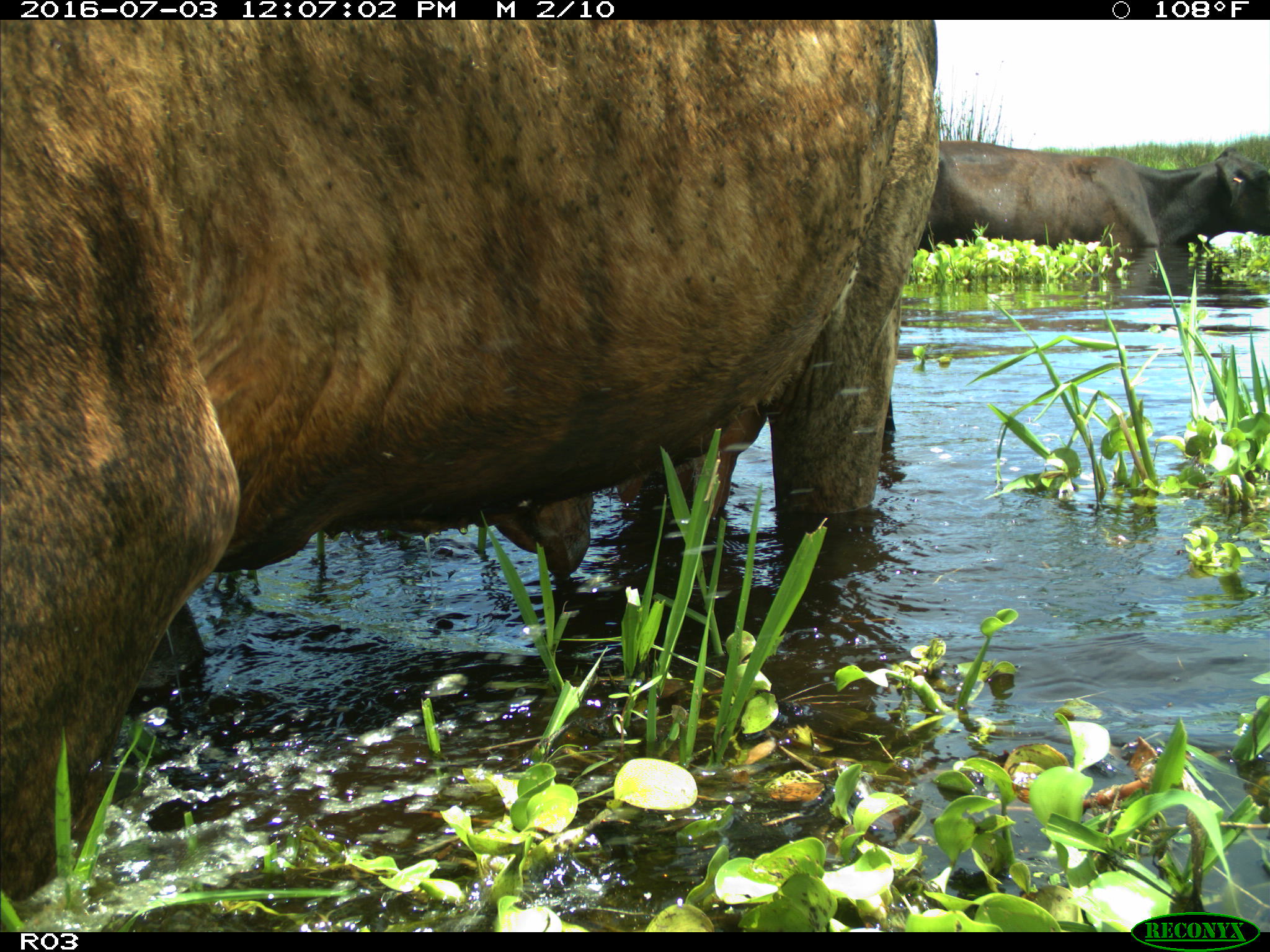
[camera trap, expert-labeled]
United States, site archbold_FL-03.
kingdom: Animalia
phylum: Chordata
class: Mammalia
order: Artiodactyla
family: Bovidae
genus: Bos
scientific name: Bos taurus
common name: domestic cow